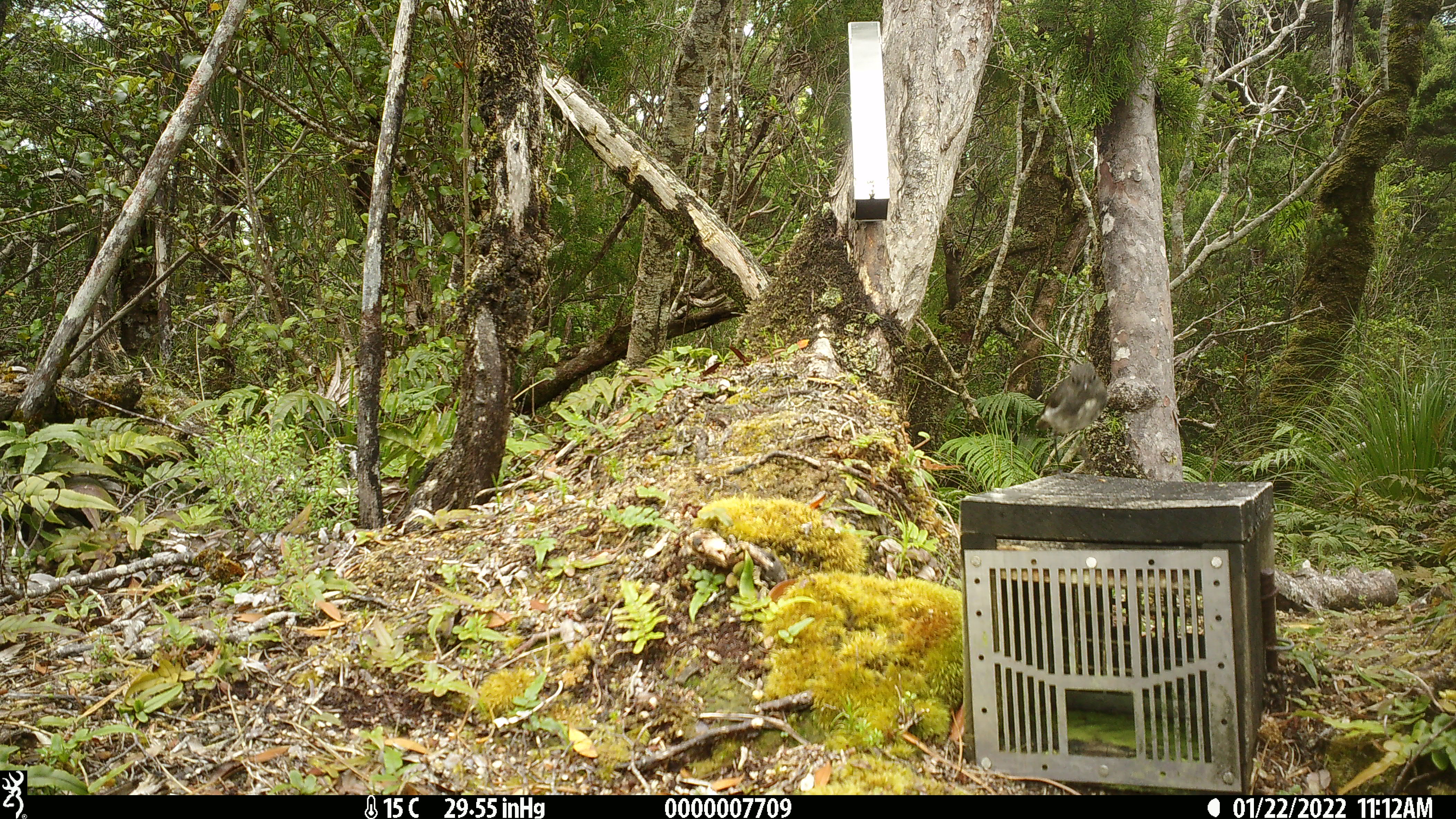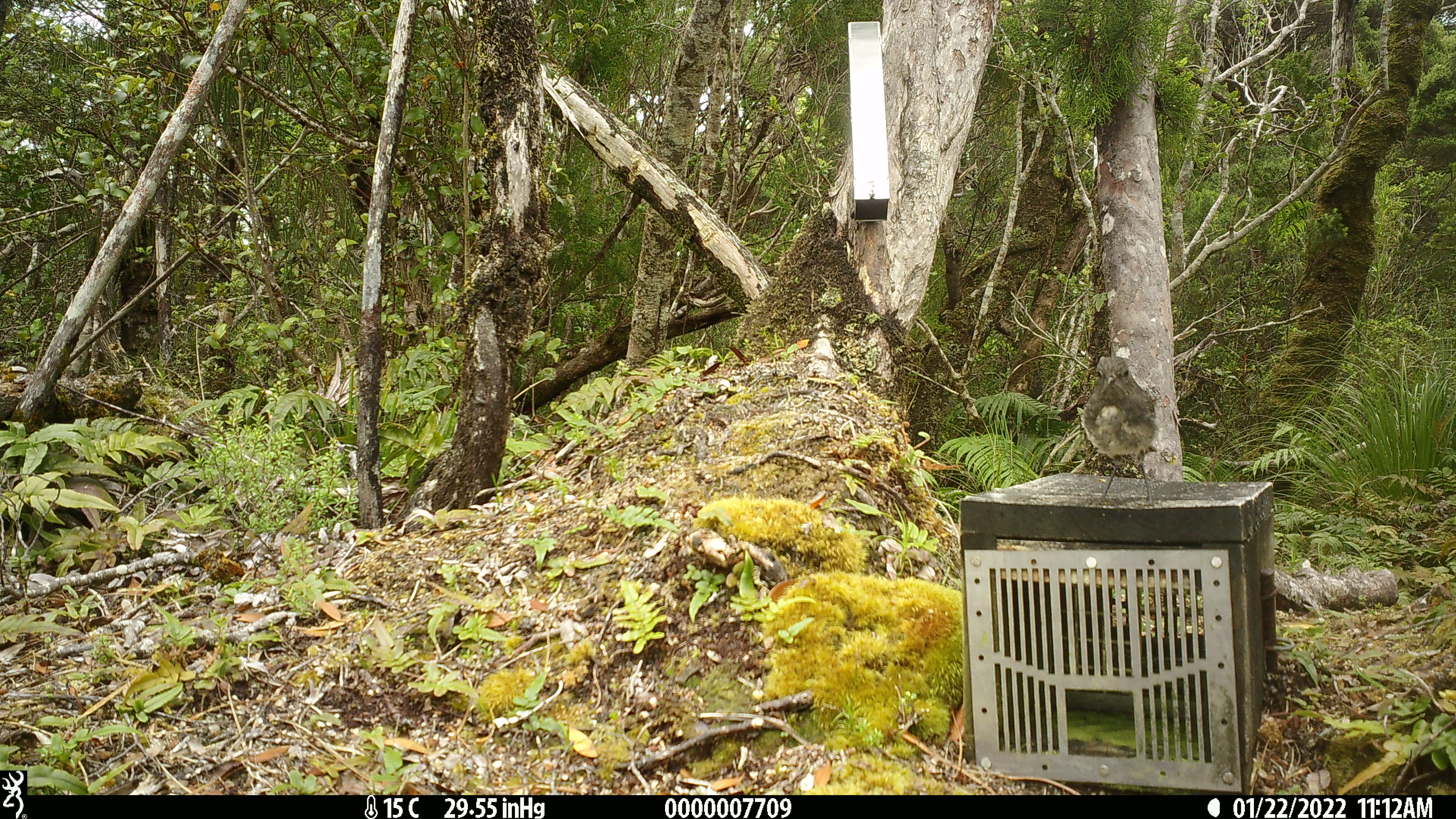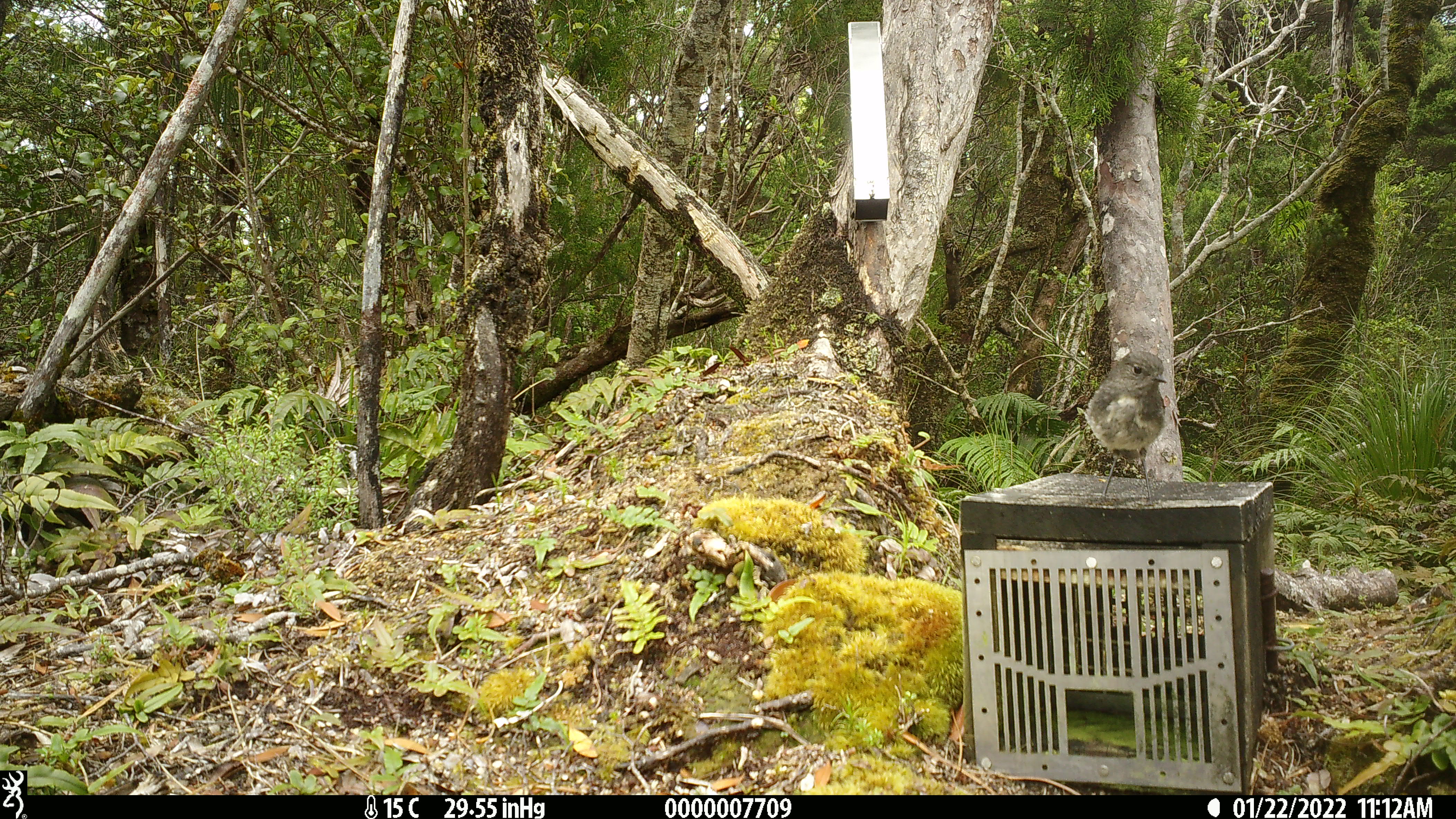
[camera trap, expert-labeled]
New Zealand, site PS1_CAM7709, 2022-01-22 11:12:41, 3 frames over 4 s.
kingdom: Animalia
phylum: Chordata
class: Aves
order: Passeriformes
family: Petroicidae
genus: Petroica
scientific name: Petroica australis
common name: new zealand robin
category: robin